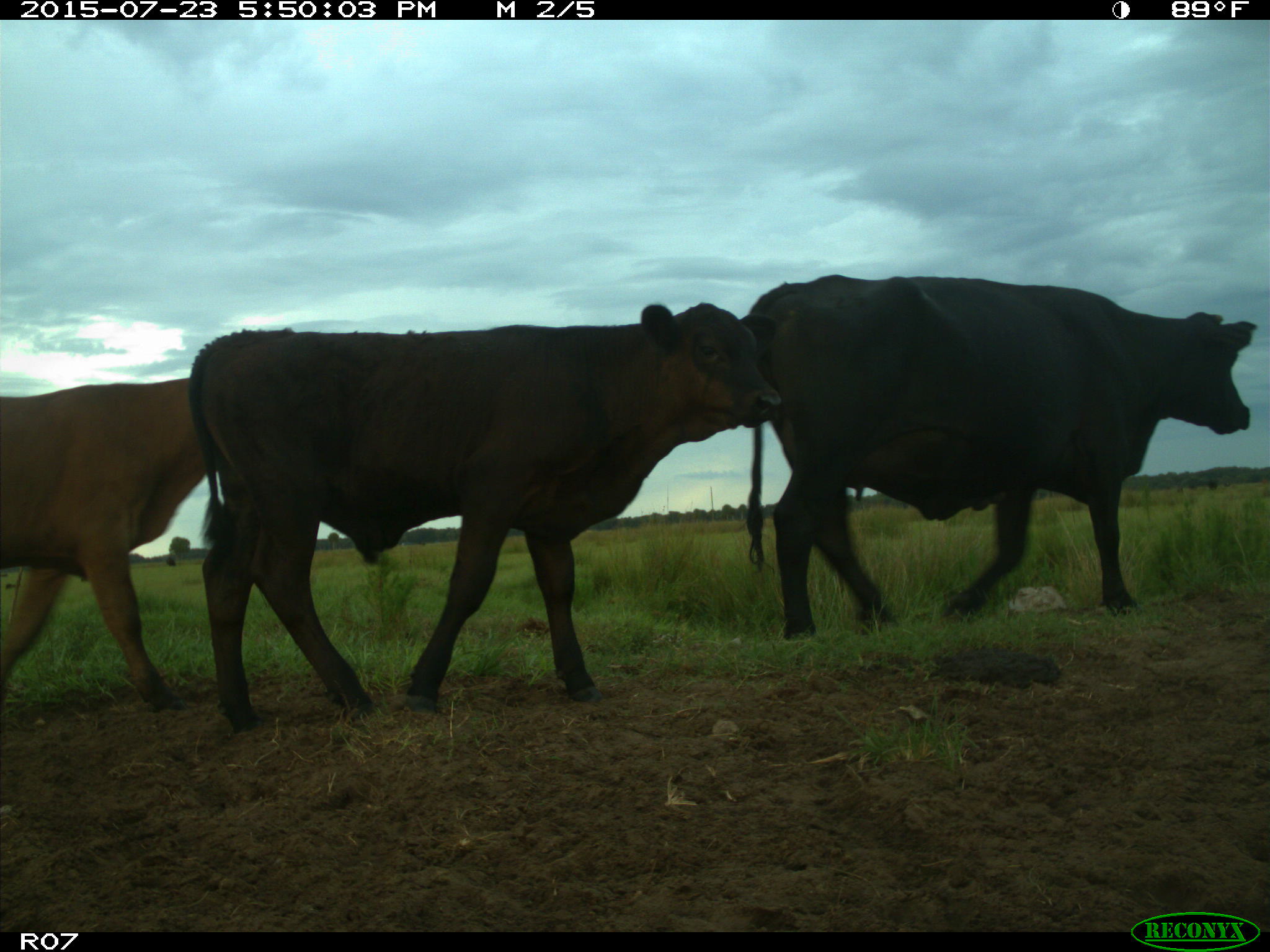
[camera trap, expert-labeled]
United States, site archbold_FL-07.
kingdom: Animalia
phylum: Chordata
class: Mammalia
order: Artiodactyla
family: Bovidae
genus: Bos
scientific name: Bos taurus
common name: domestic cow